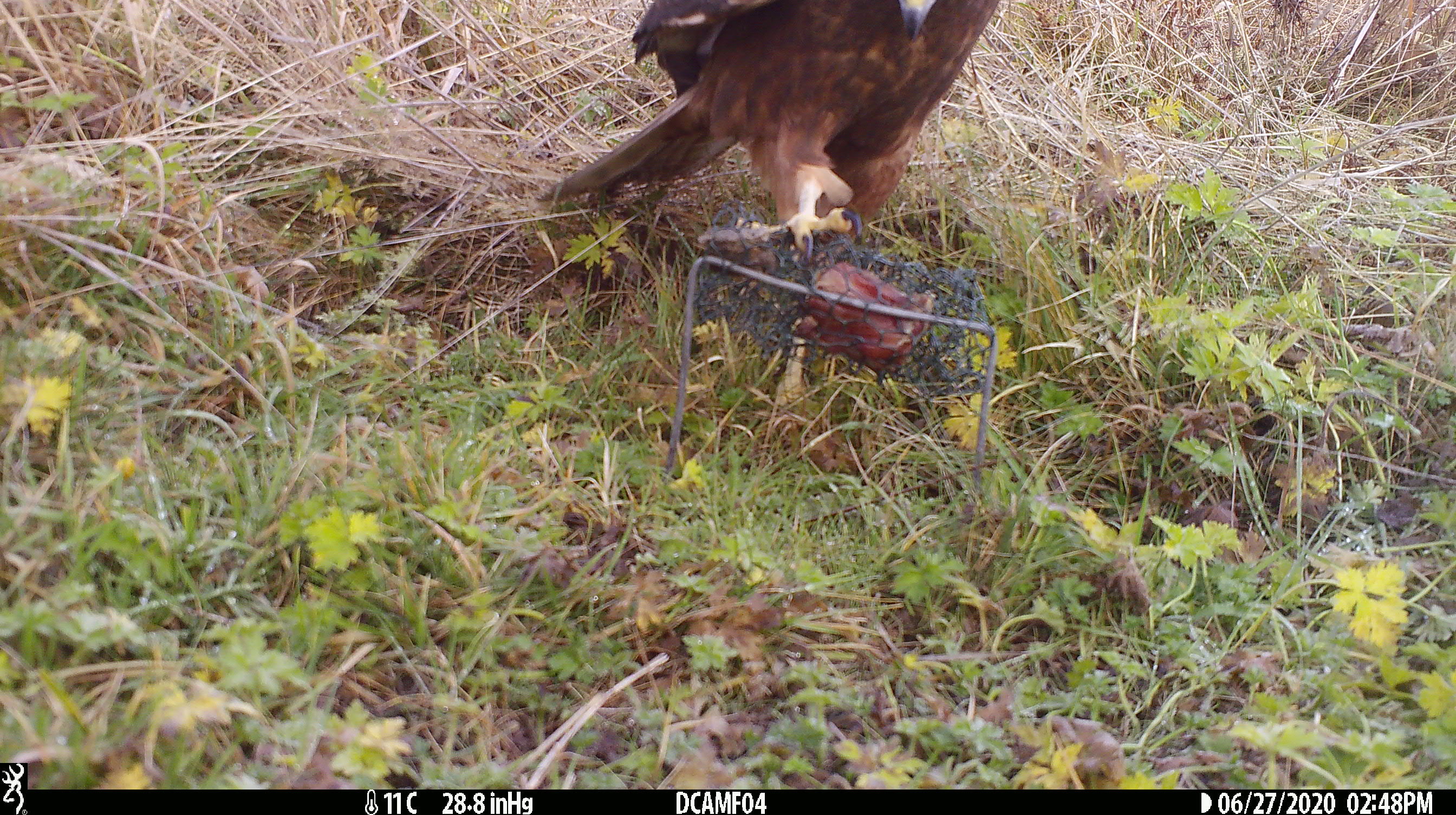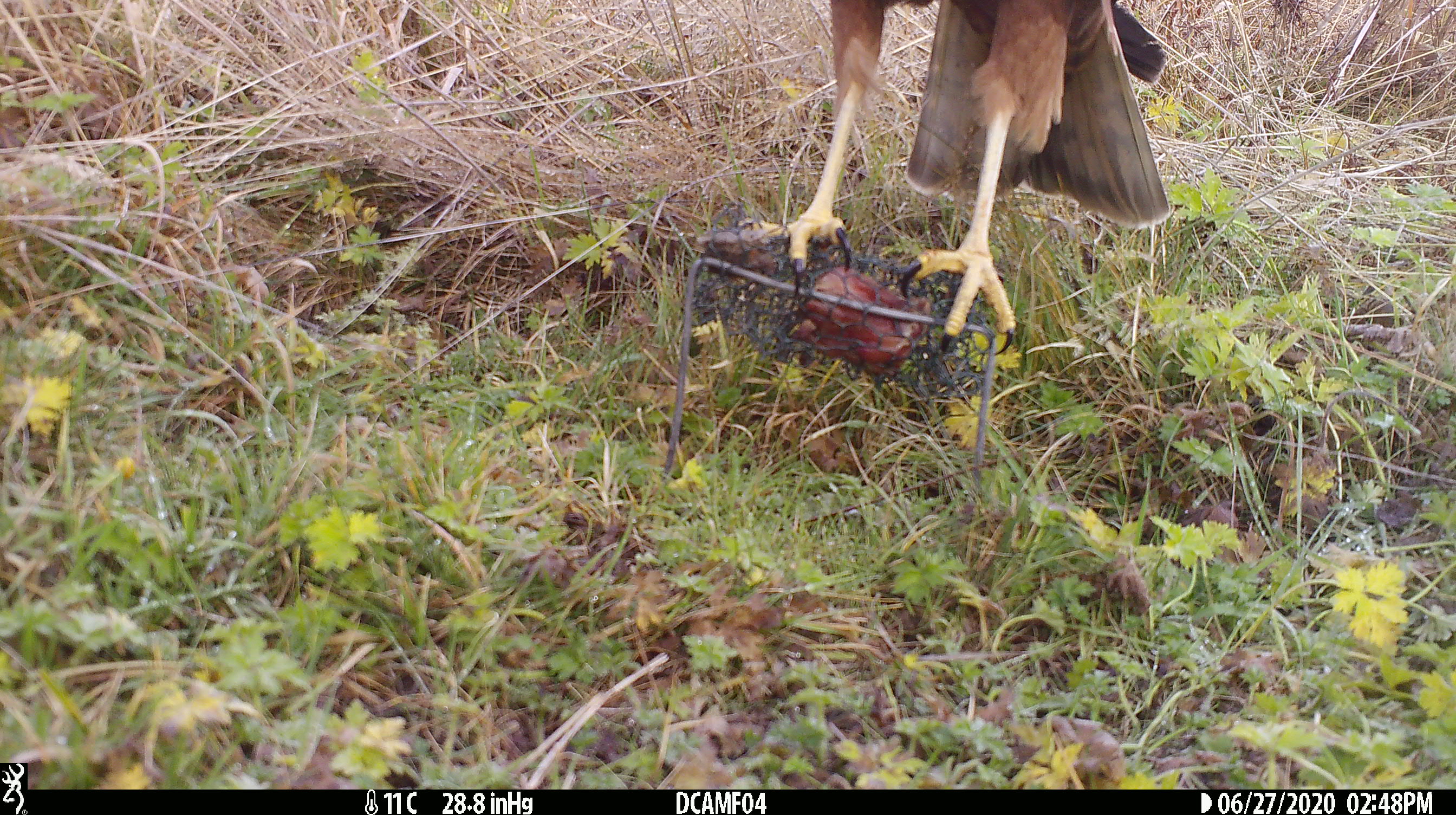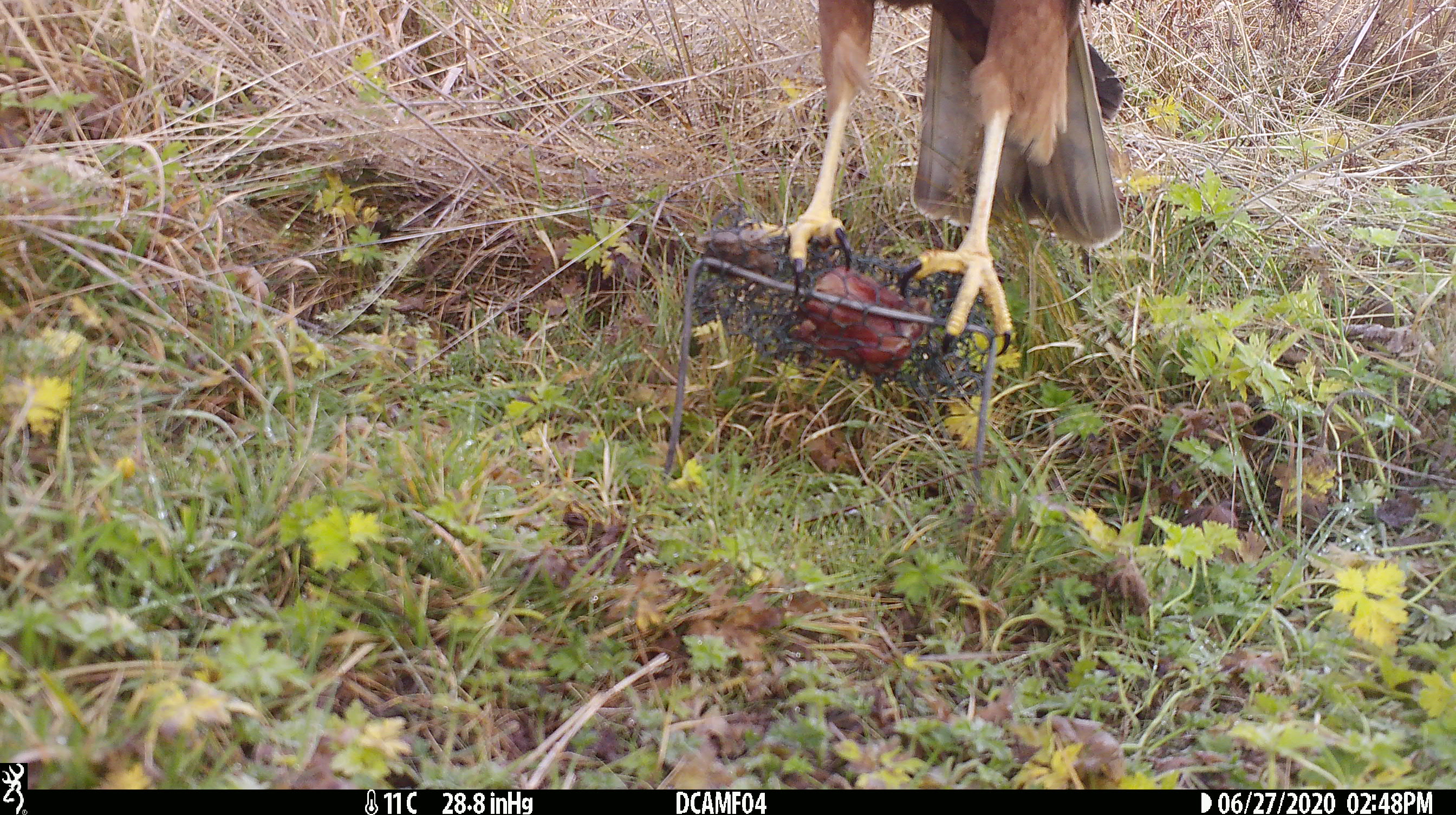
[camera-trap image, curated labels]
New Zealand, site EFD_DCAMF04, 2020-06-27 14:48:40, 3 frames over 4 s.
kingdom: Animalia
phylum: Chordata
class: Aves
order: Accipitriformes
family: Accipitridae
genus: Circus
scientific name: Circus approximans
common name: swamp harrier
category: harrier